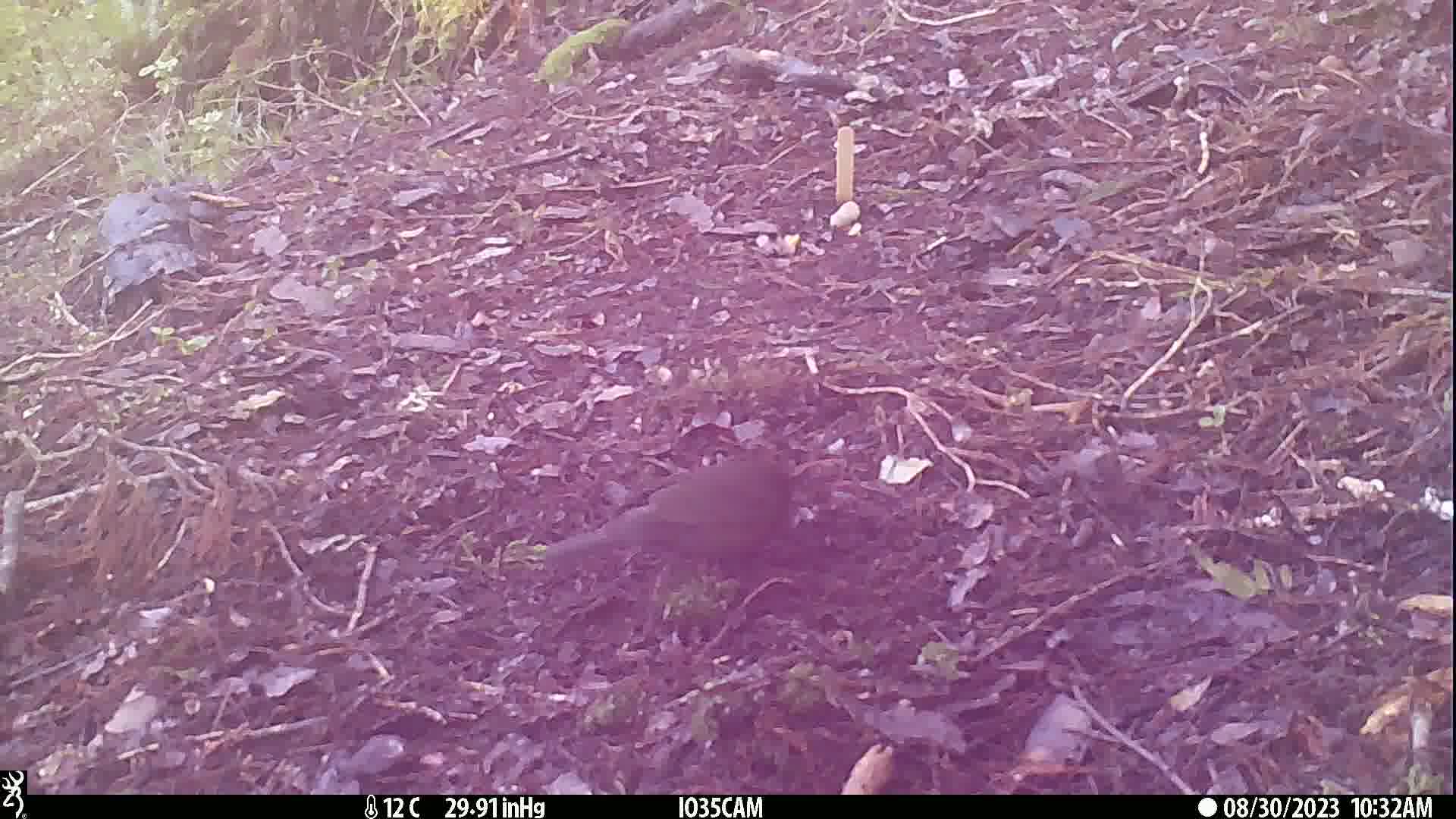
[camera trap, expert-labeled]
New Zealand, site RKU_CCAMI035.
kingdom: Animalia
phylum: Chordata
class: Aves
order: Passeriformes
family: Turdidae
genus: Turdus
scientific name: Turdus merula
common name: eurasian blackbird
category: blackbird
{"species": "blackbird (eurasian blackbird) (Turdus merula)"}